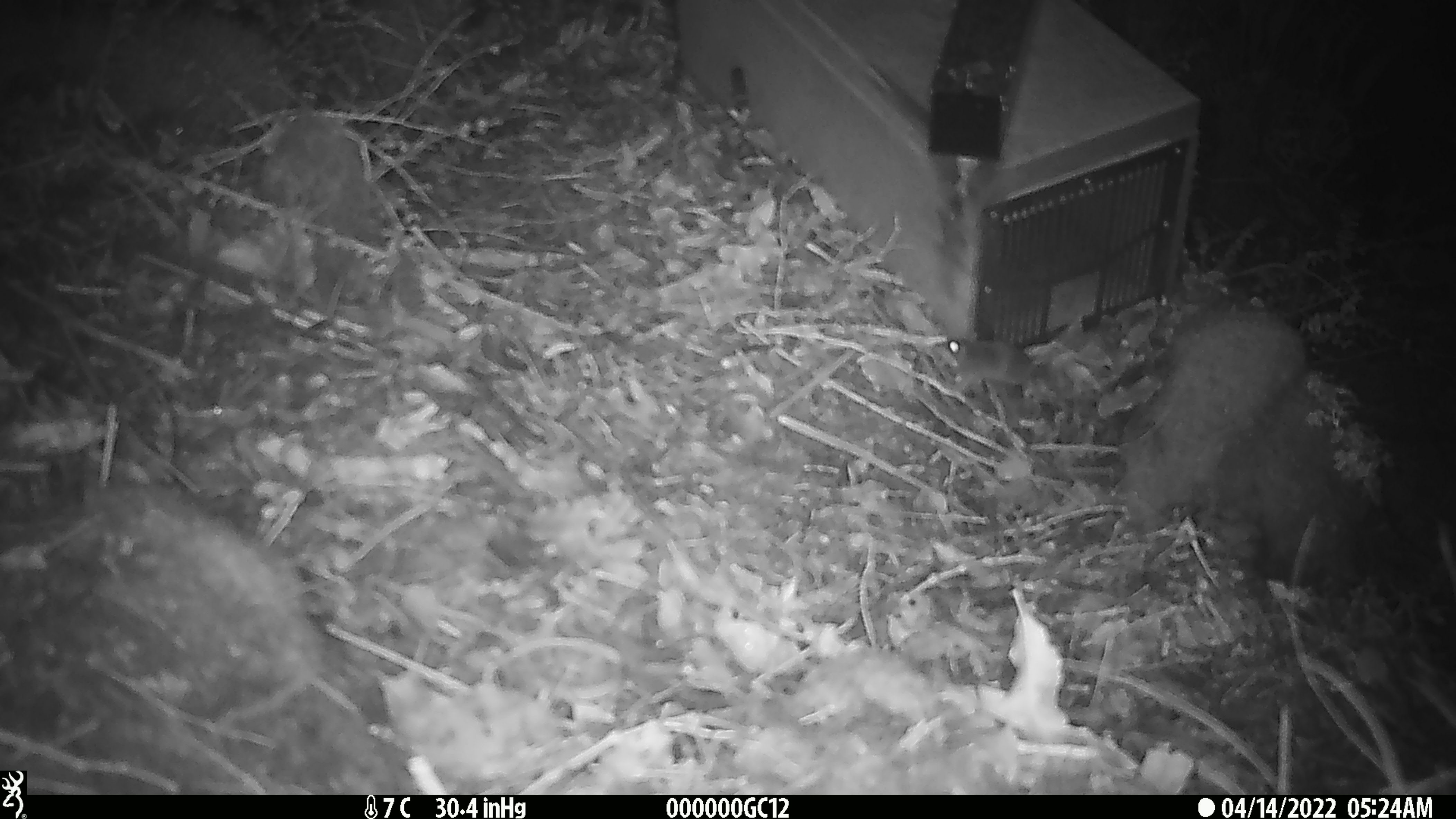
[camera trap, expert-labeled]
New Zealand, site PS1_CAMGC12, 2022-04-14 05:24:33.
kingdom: Animalia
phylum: Chordata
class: Mammalia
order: Rodentia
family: Muridae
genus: Mus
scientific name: Mus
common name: mouse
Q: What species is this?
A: Mouse (Mus).